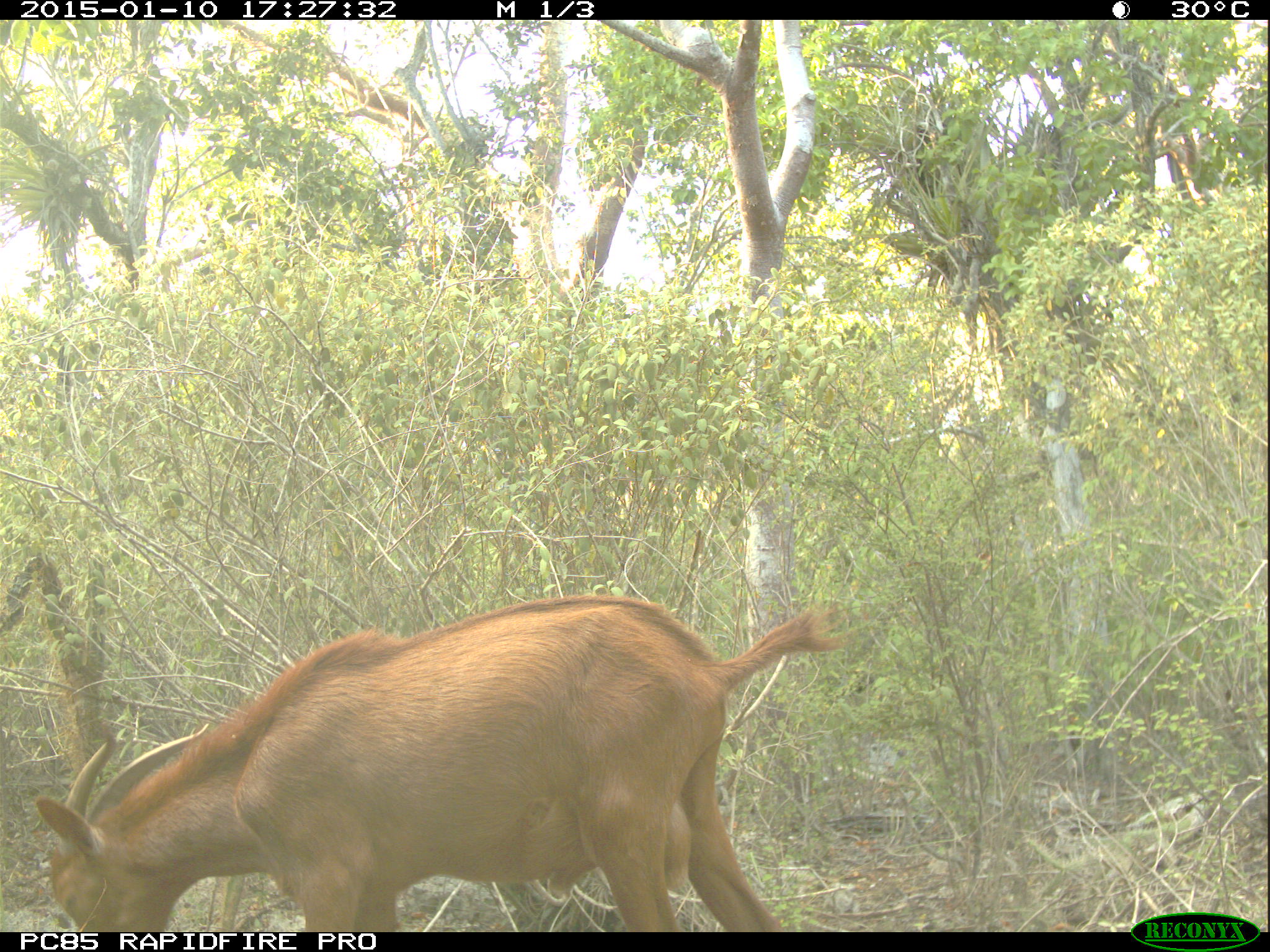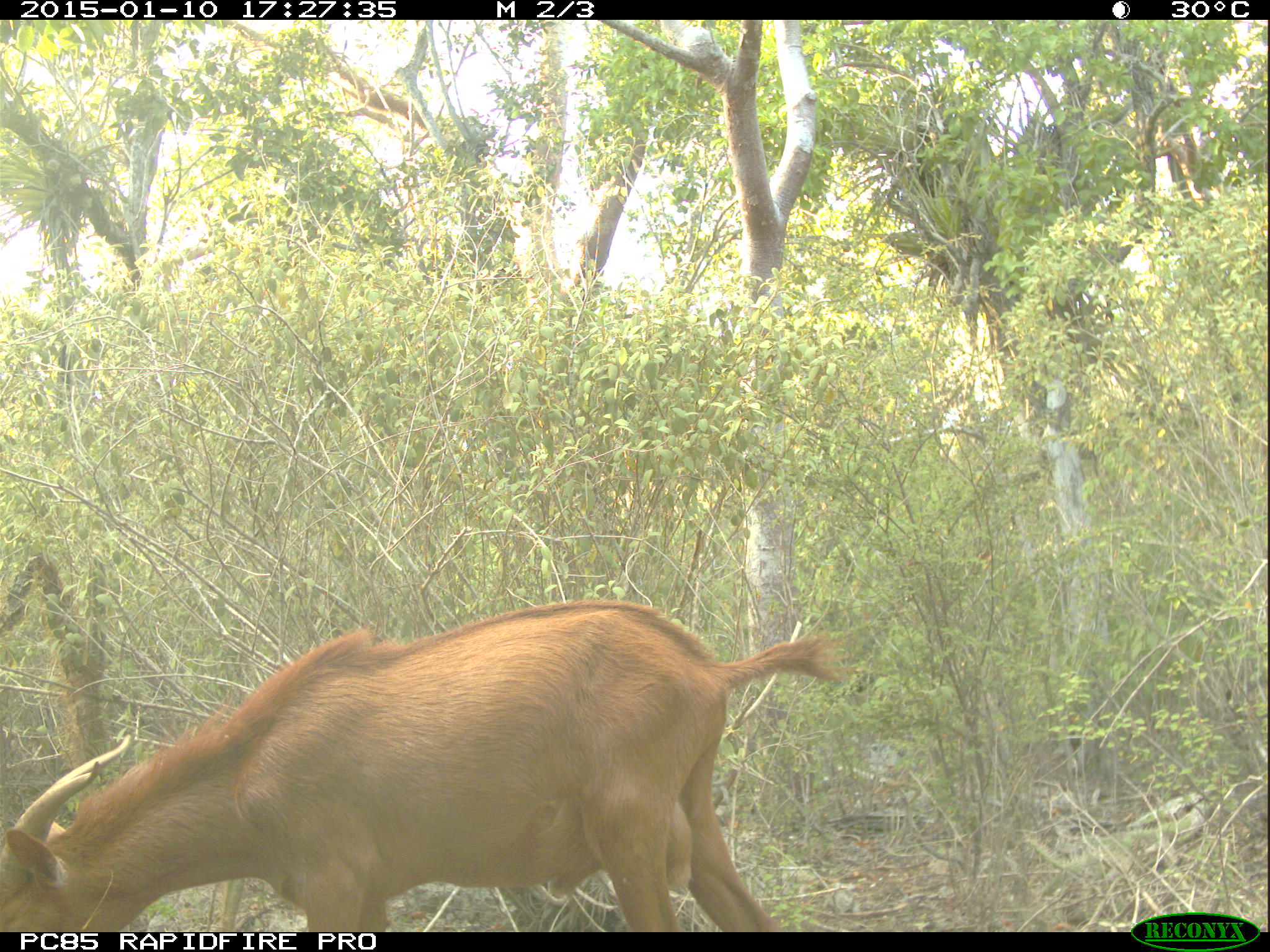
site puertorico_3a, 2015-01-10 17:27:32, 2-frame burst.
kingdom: Animalia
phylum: Chordata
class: Mammalia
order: Artiodactyla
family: Bovidae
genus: Capra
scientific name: Capra hircus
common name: goat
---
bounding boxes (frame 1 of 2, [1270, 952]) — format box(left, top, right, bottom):
goat: box(30, 597, 844, 935)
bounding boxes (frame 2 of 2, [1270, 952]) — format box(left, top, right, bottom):
goat: box(0, 588, 871, 932)